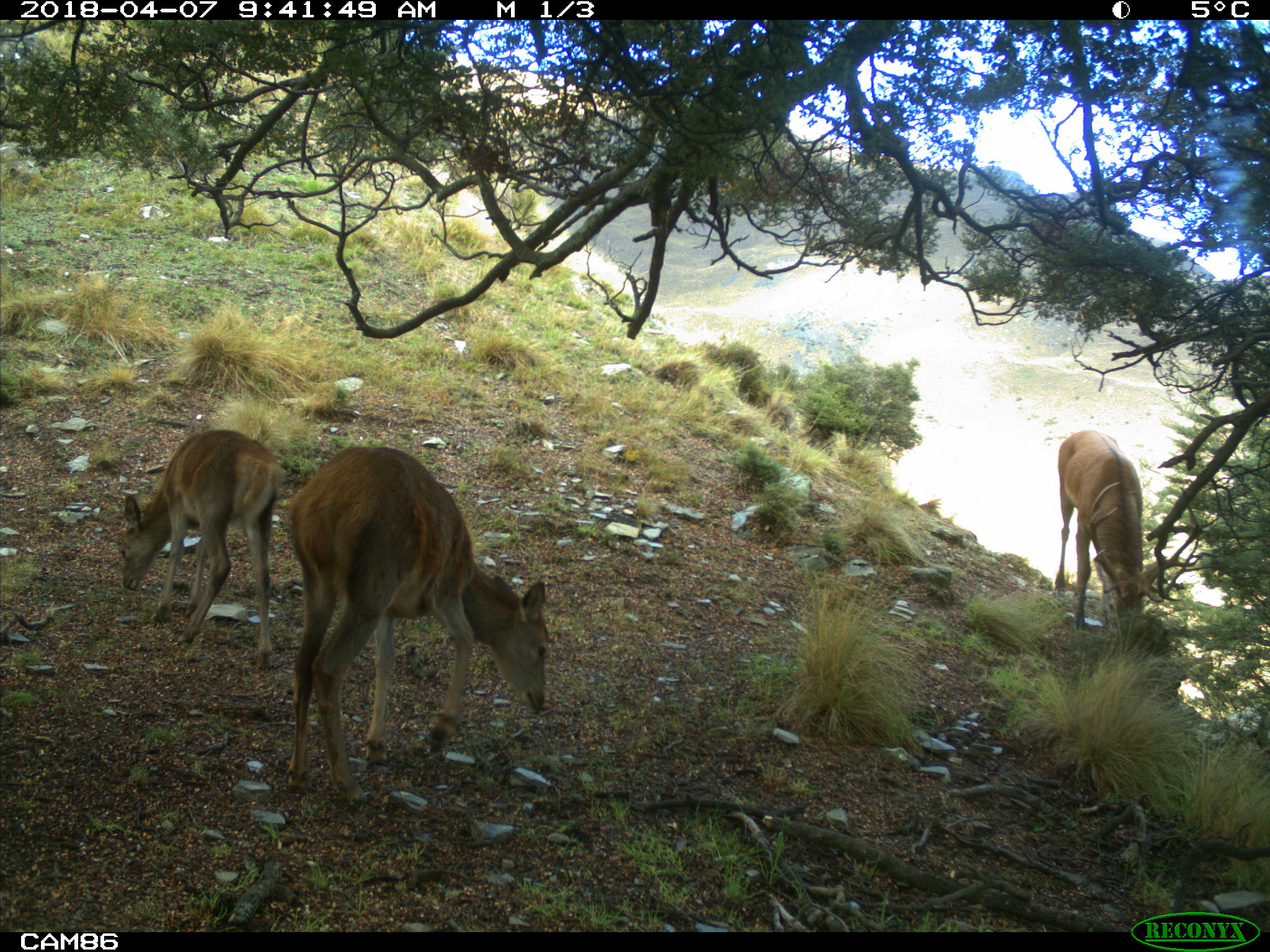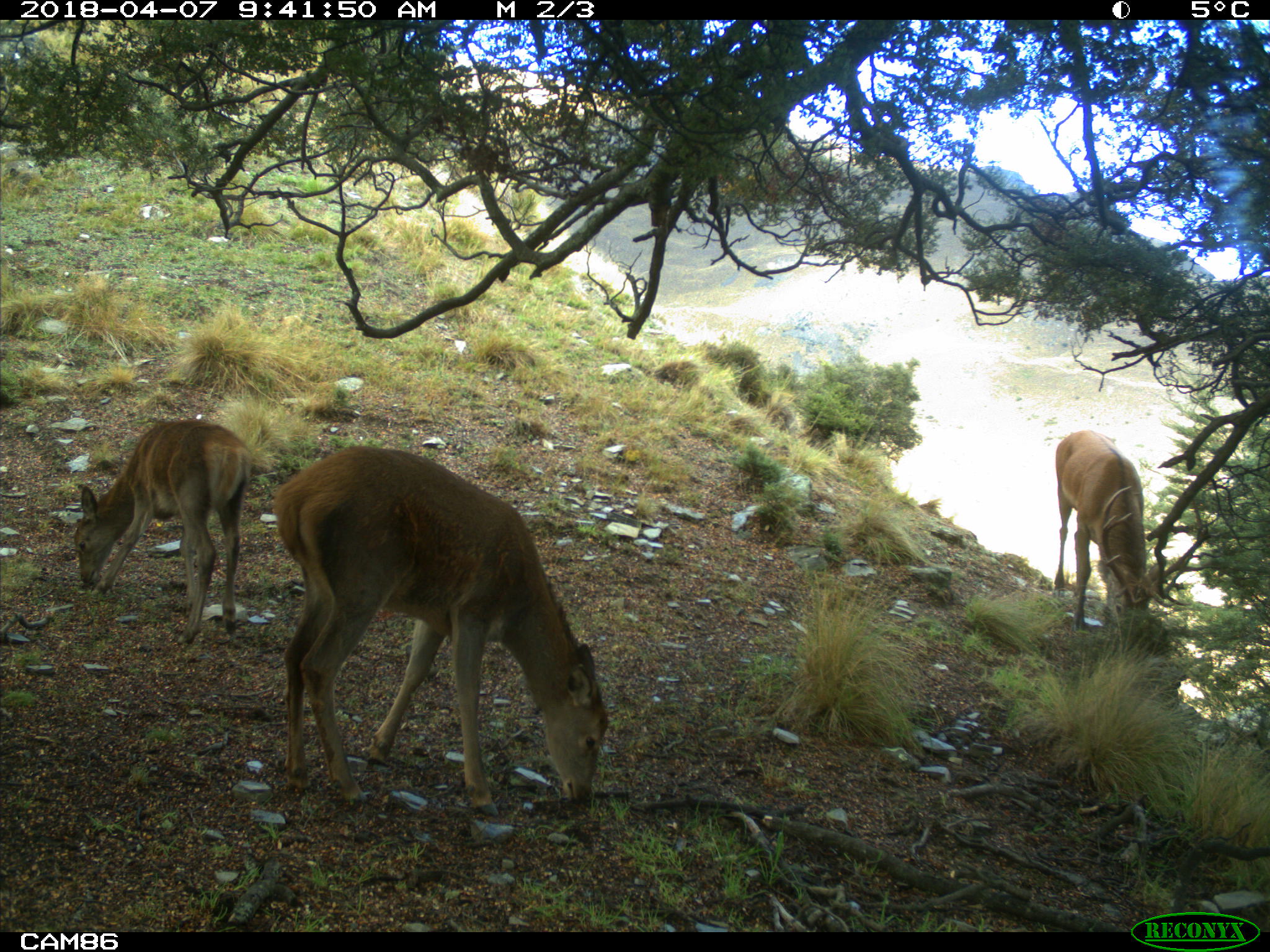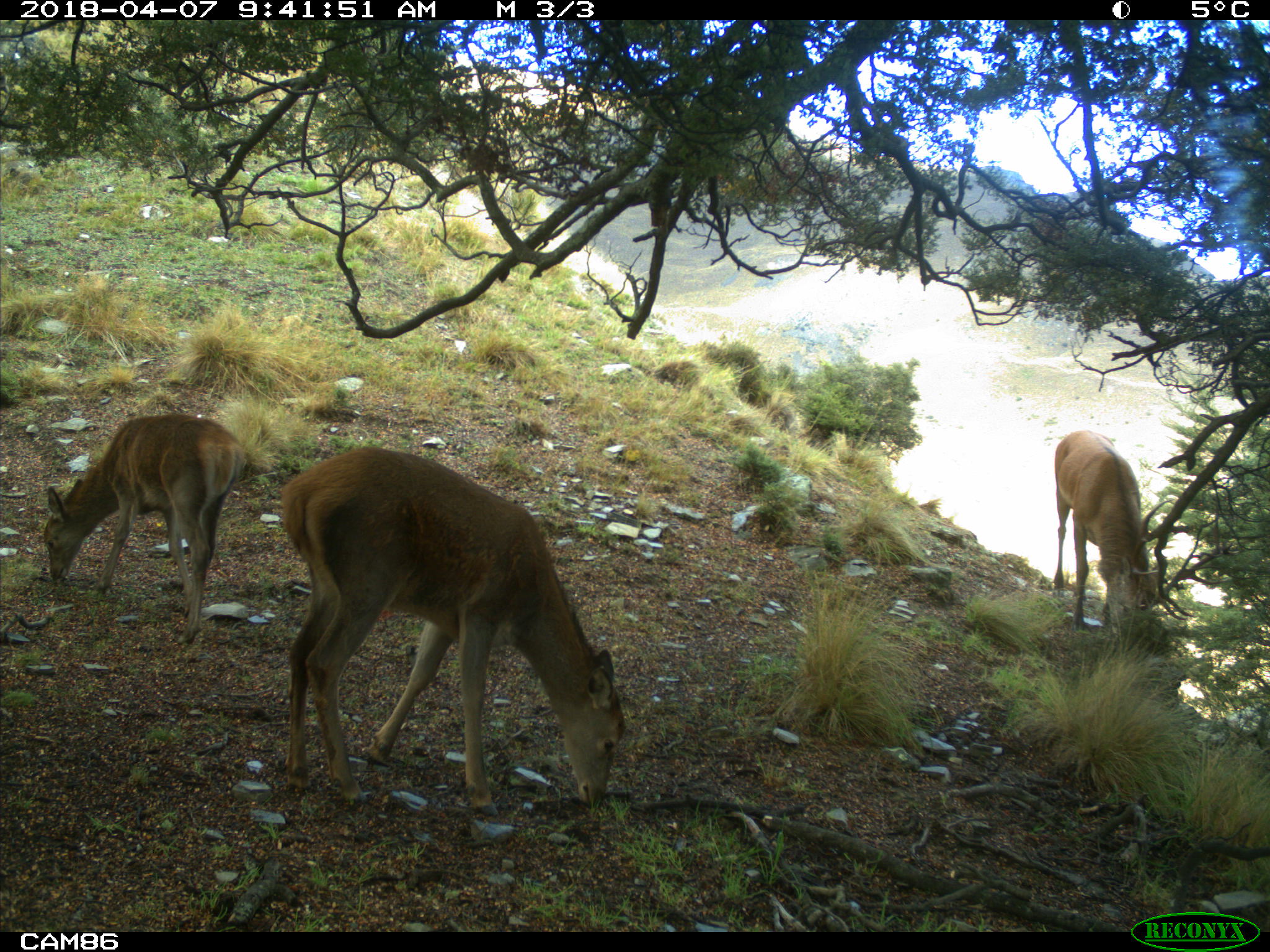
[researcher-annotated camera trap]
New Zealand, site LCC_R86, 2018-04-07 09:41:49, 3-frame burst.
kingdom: Animalia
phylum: Chordata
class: Mammalia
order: Artiodactyla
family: Cervidae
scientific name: Cervidae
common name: deer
Deer (Cervidae).